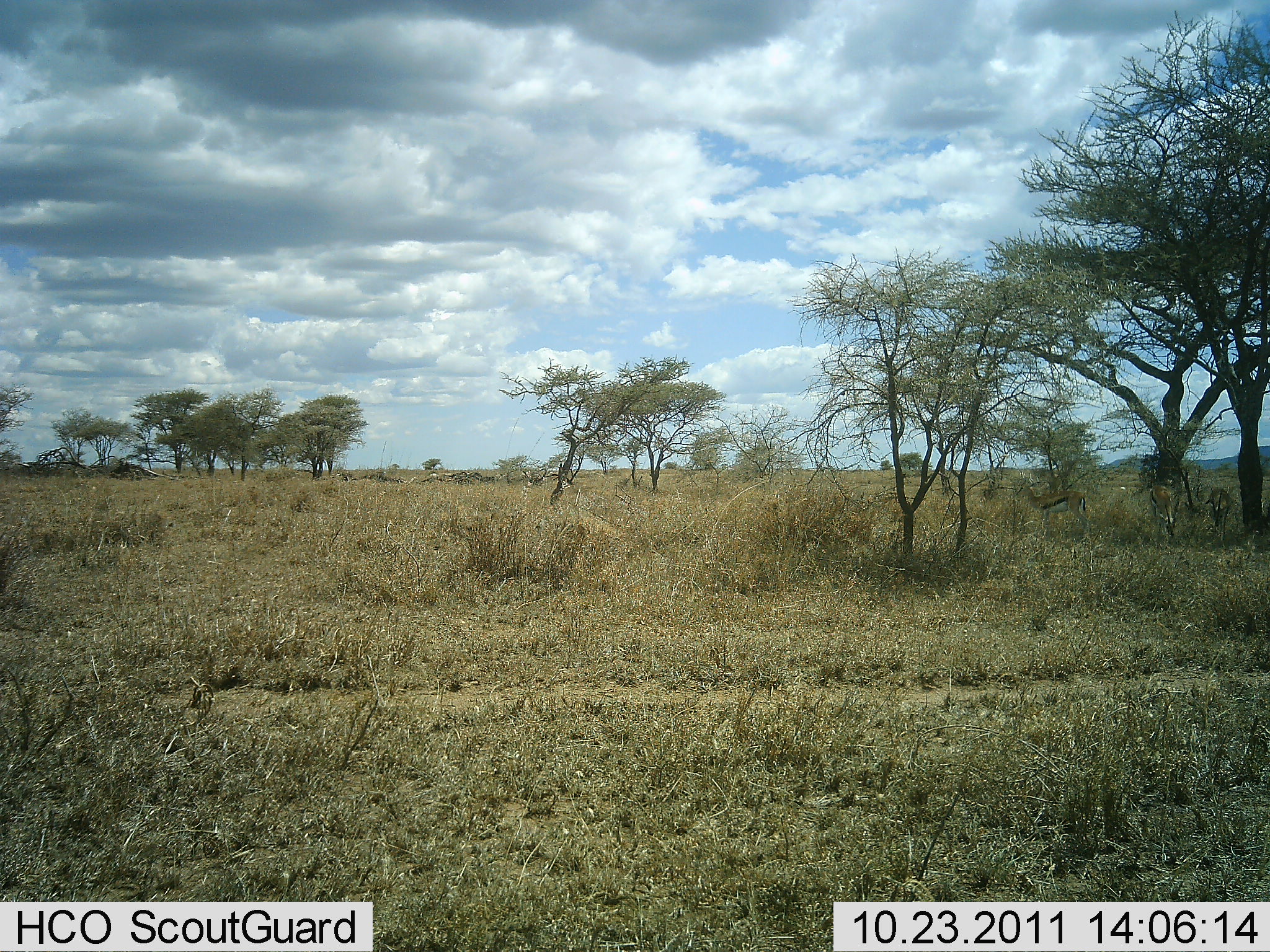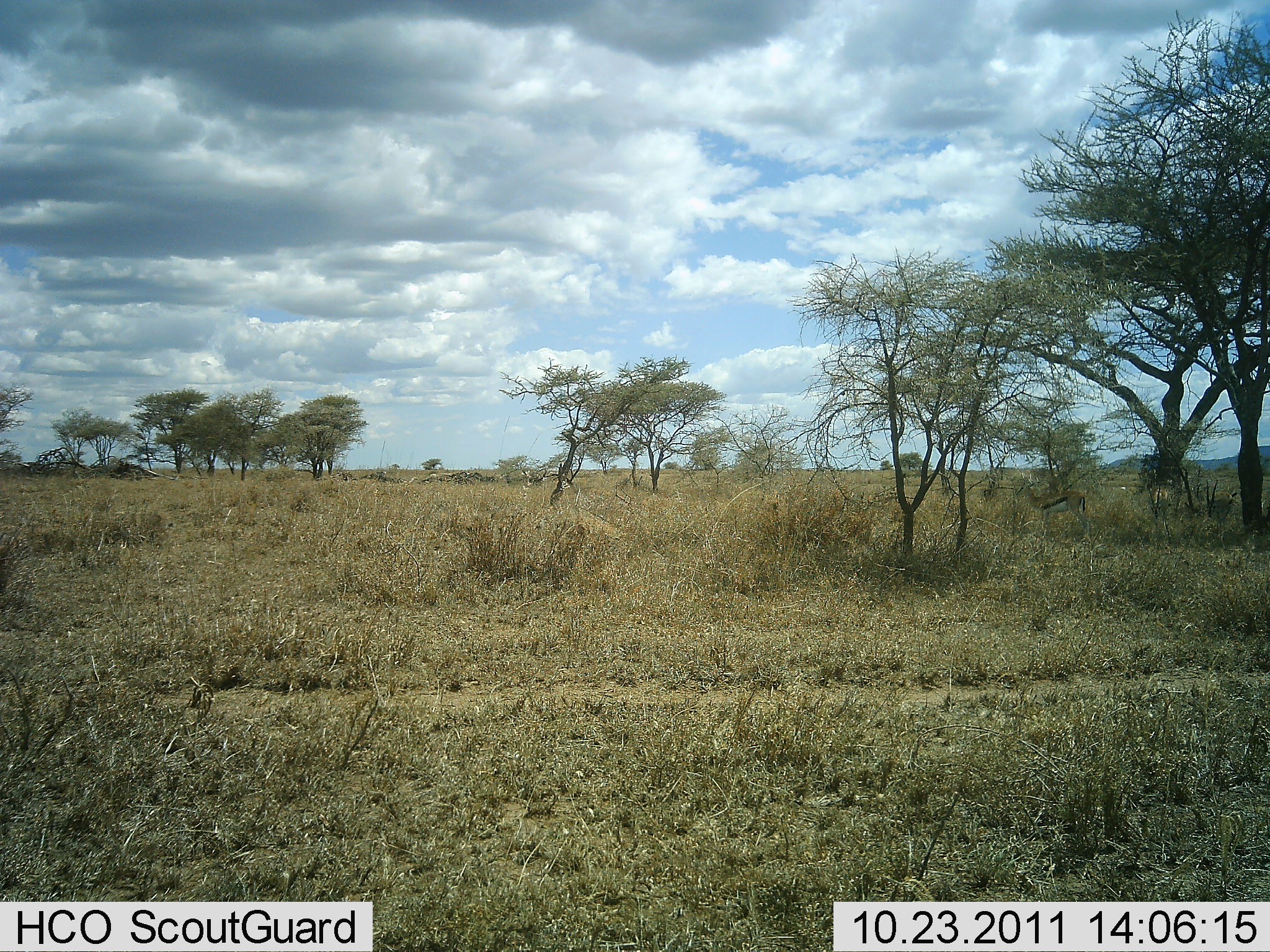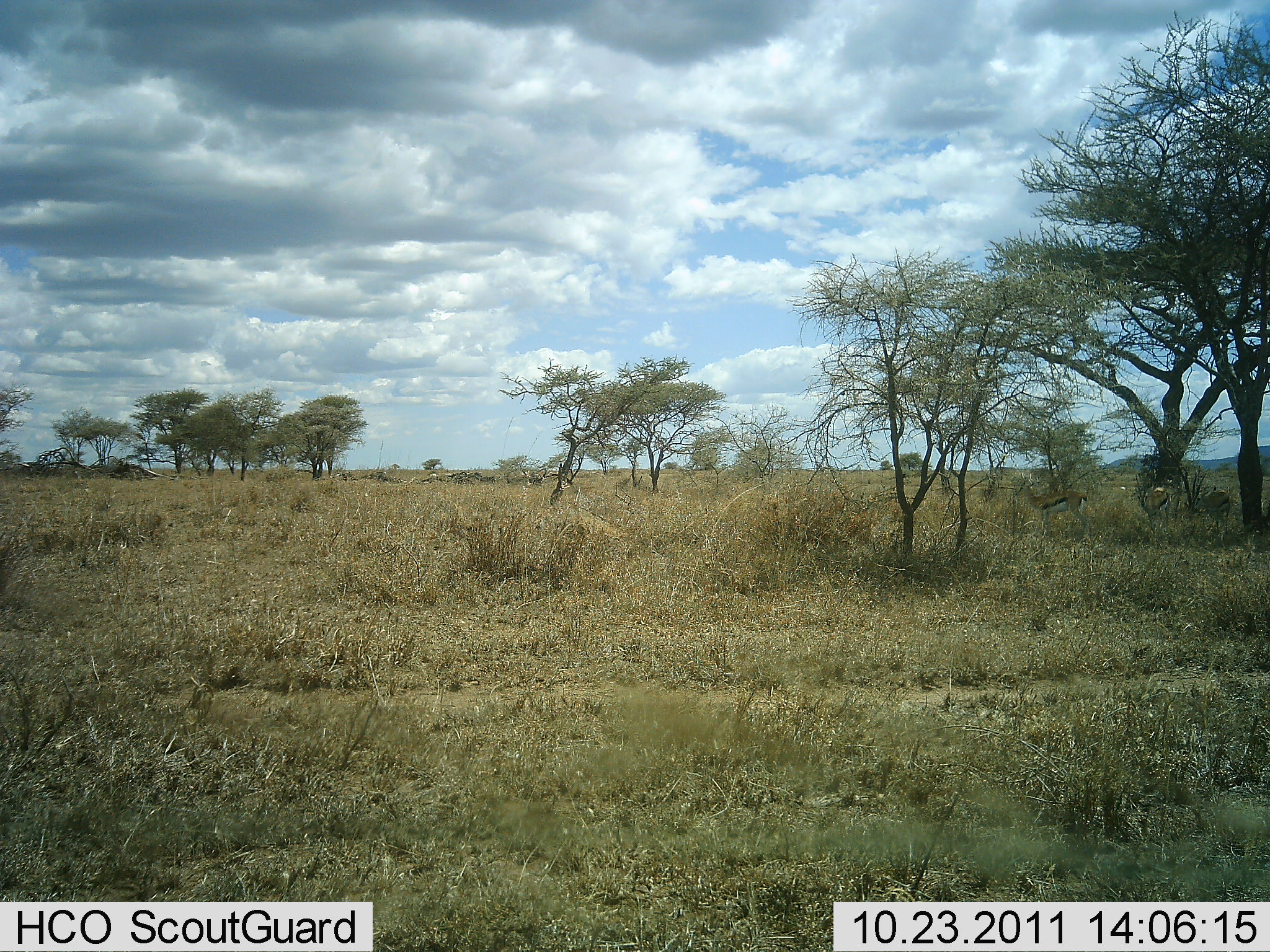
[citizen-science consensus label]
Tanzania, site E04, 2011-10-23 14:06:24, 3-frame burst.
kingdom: Animalia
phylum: Chordata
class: Mammalia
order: Artiodactyla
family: Bovidae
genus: Eudorcas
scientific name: Eudorcas thomsonii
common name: thomson's gazelle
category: gazellethomsons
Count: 3.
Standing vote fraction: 80%.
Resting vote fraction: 0%.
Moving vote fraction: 10%.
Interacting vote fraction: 0%.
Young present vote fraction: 0%.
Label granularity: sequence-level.